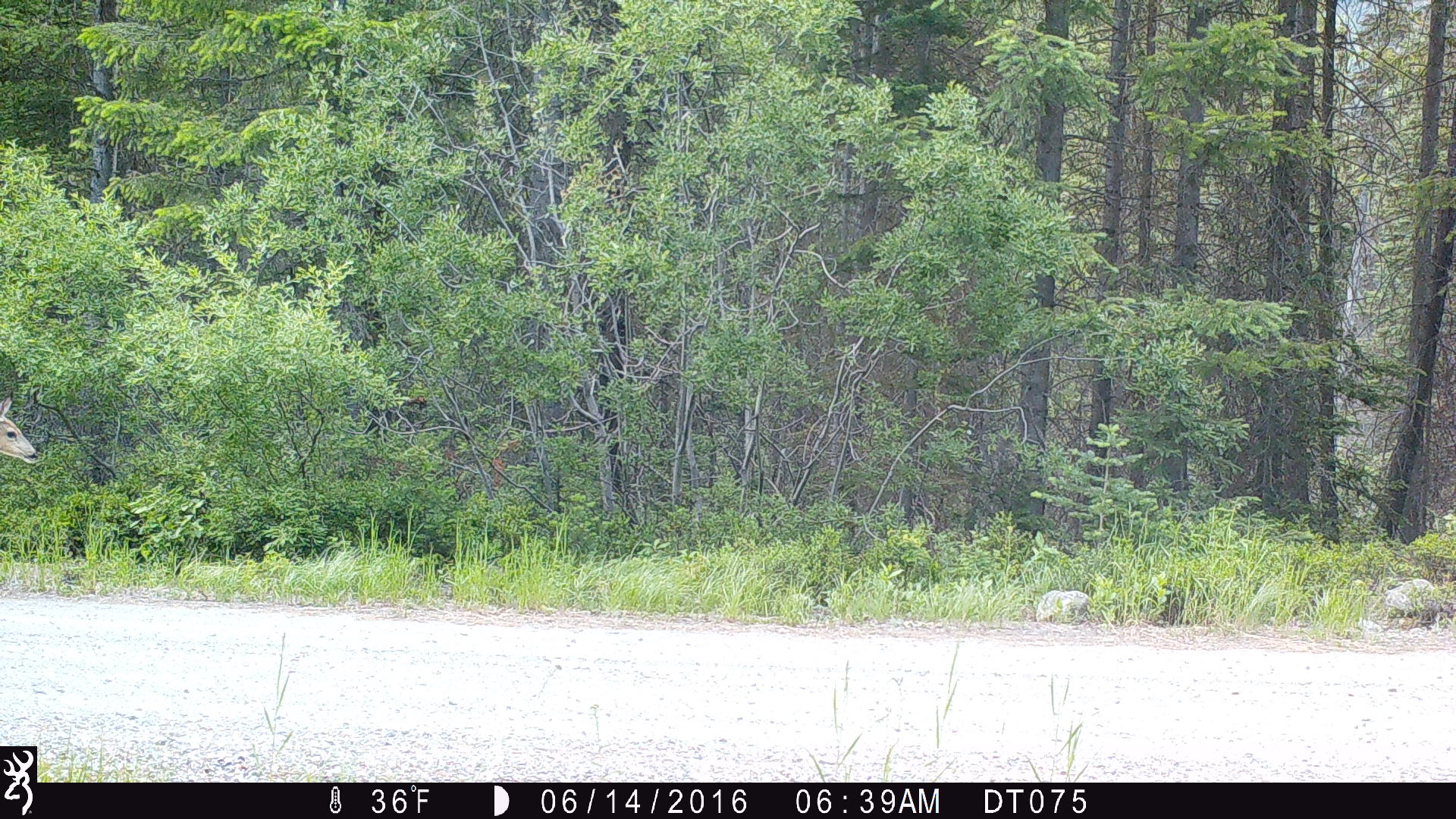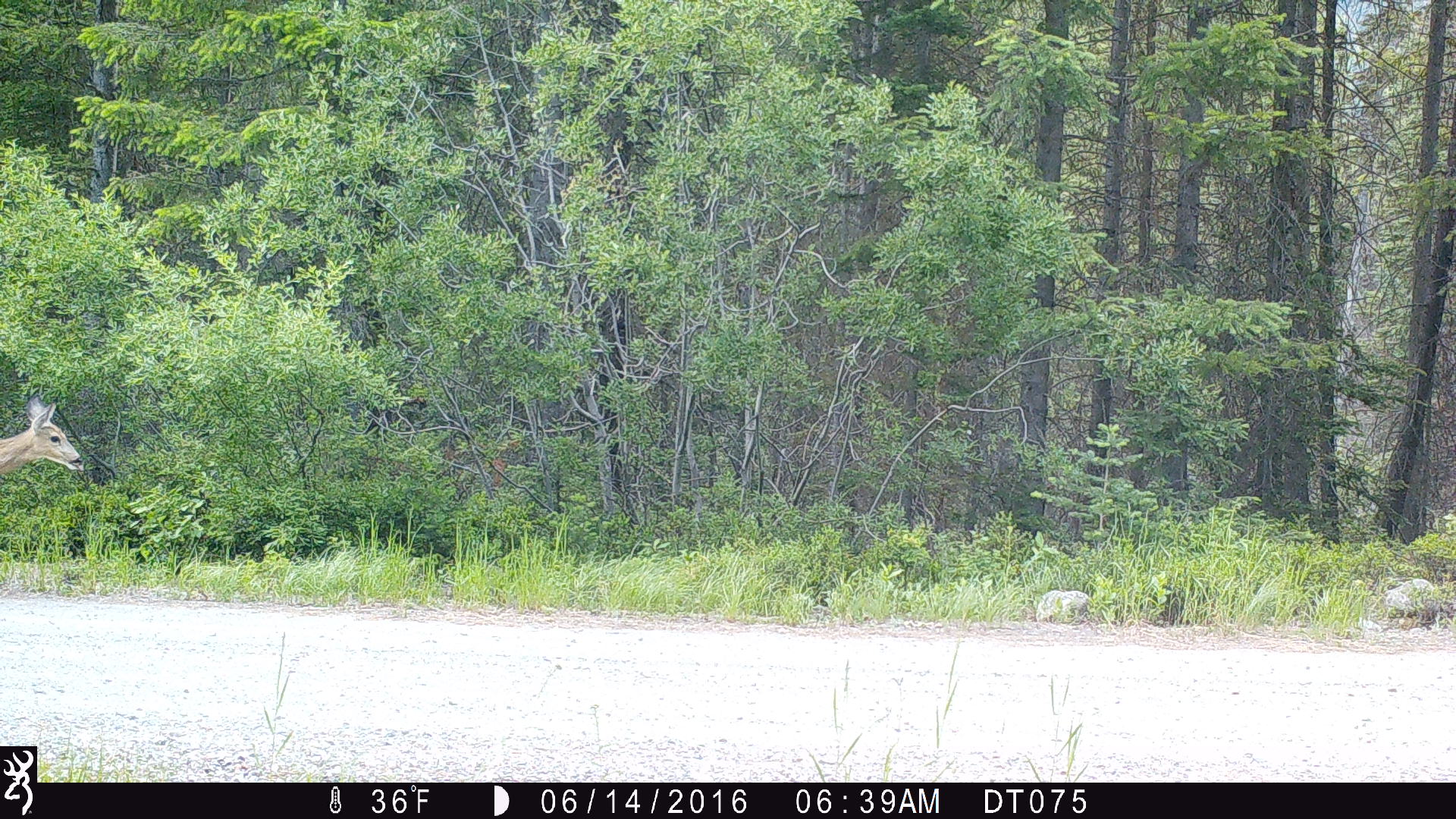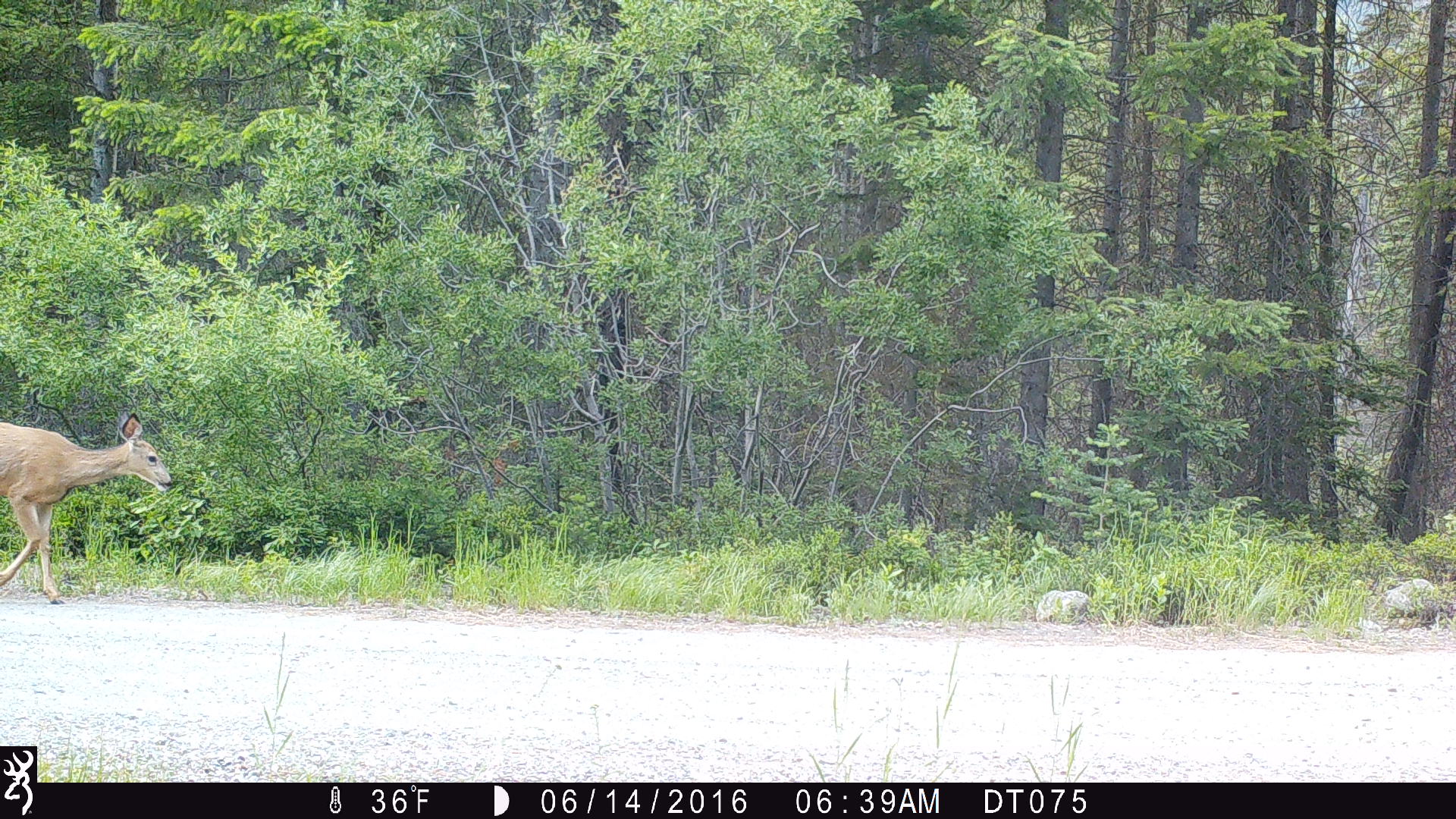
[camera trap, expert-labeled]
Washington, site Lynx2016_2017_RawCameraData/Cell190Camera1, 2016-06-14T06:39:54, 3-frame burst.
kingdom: Animalia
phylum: Chordata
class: Mammalia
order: Artiodactyla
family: Cervidae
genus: Odocoileus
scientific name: Odocoileus hemionus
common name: mule deer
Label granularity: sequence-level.